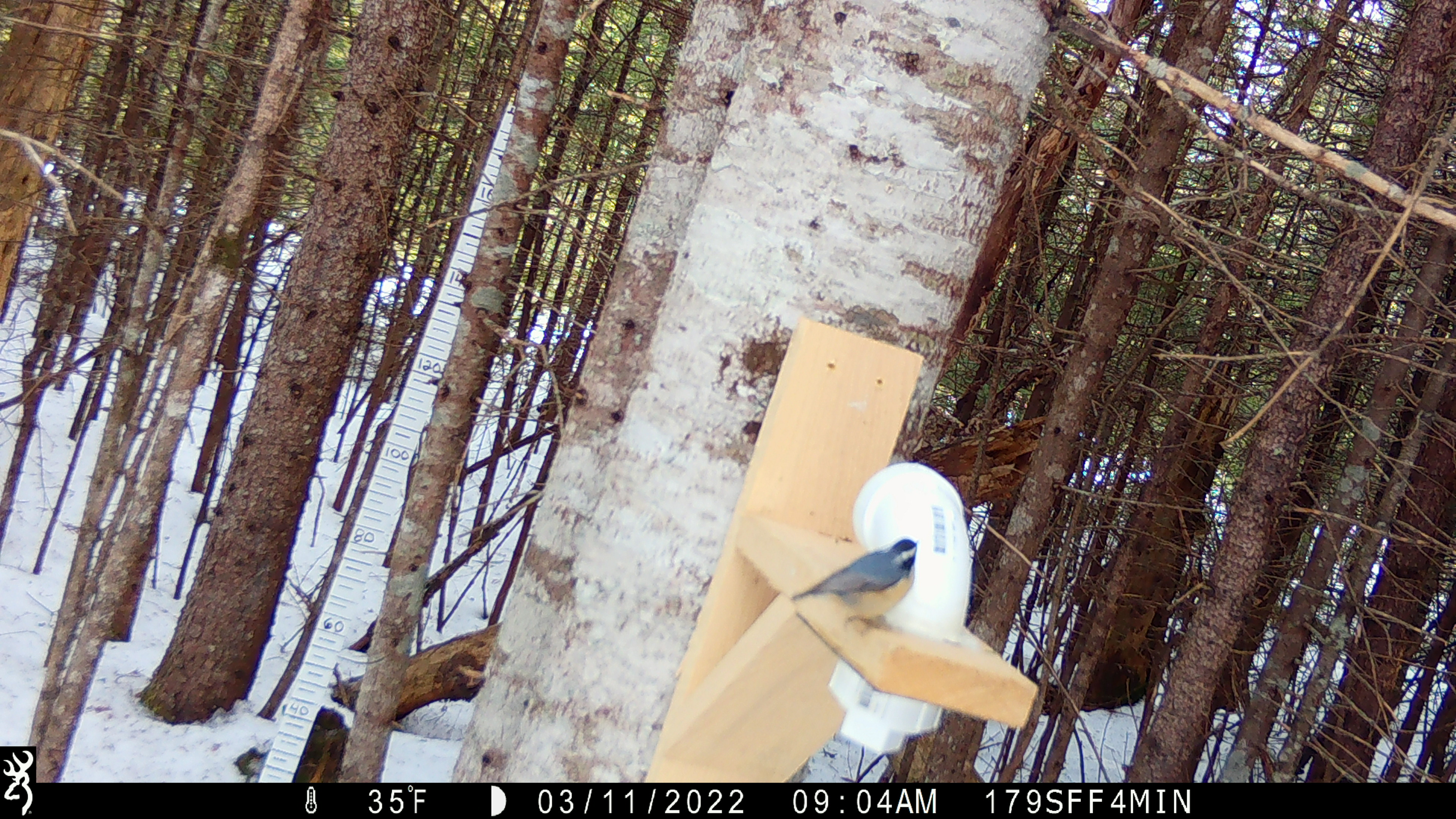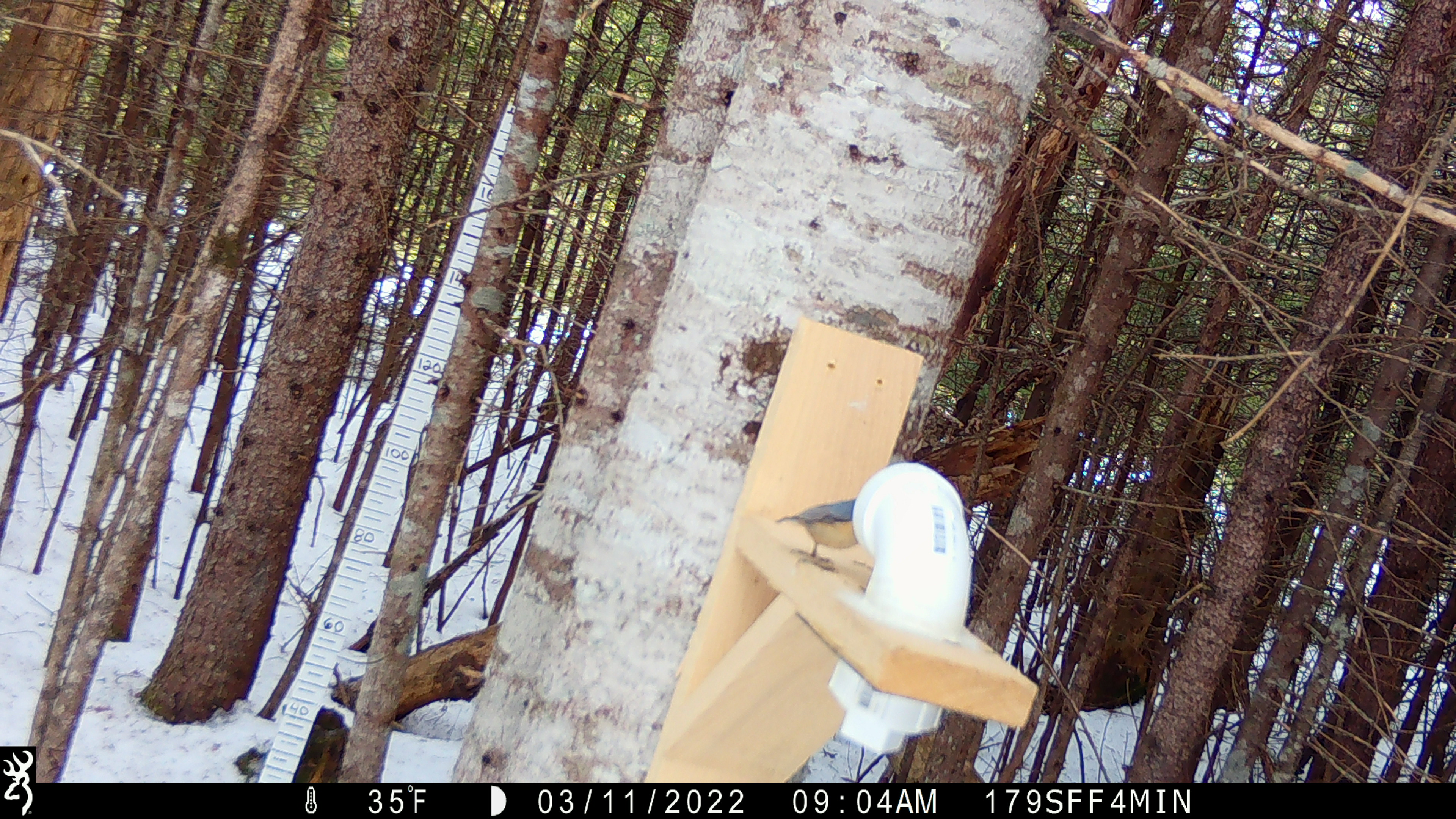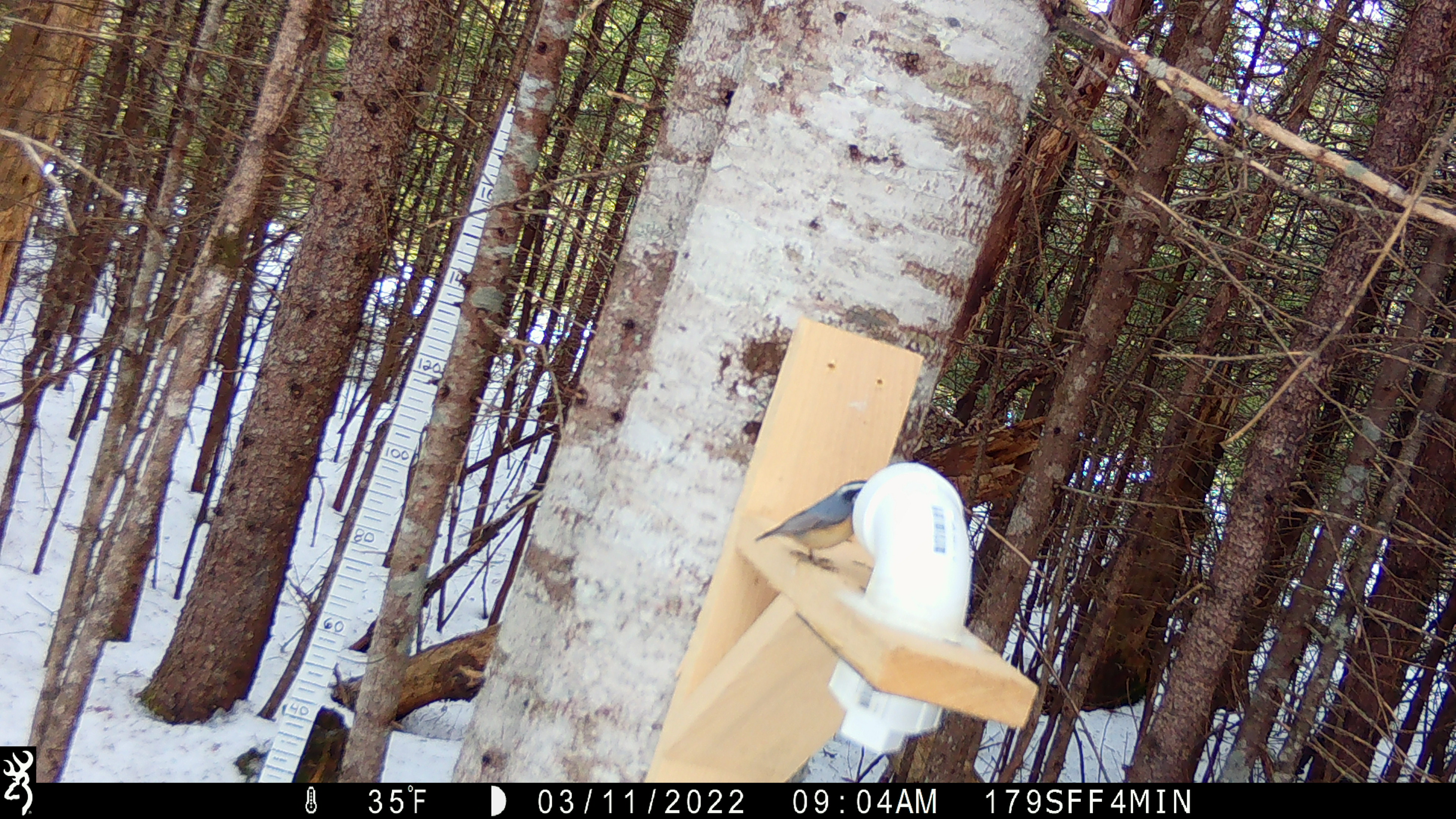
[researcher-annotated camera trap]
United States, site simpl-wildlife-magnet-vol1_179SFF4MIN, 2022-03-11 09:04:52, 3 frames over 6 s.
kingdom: Animalia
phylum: Chordata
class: Aves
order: Passeriformes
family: Sittidae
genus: Sitta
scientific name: Sitta canadensis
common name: red-breasted nuthatch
Red-breasted nuthatch (Sitta canadensis).